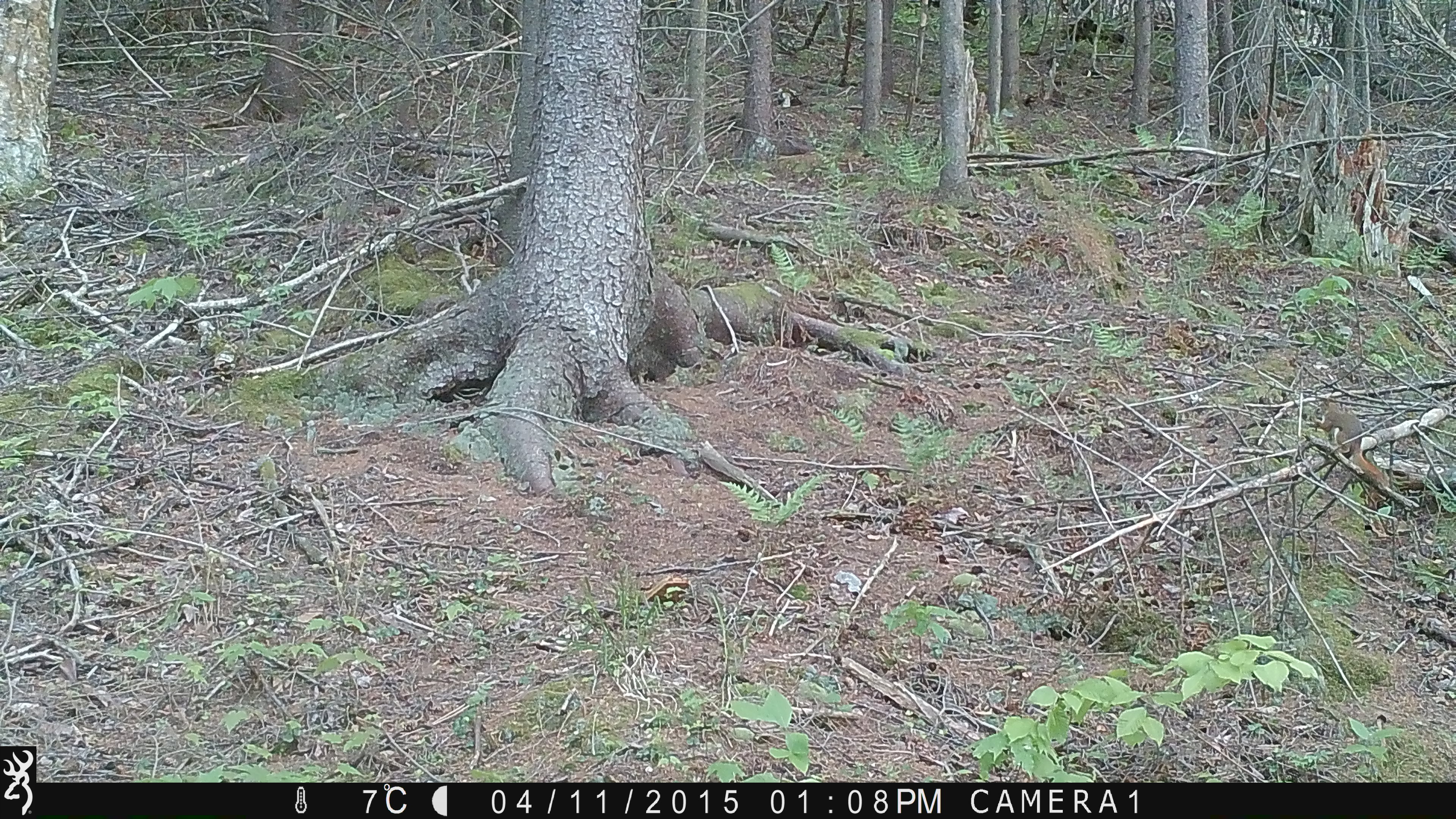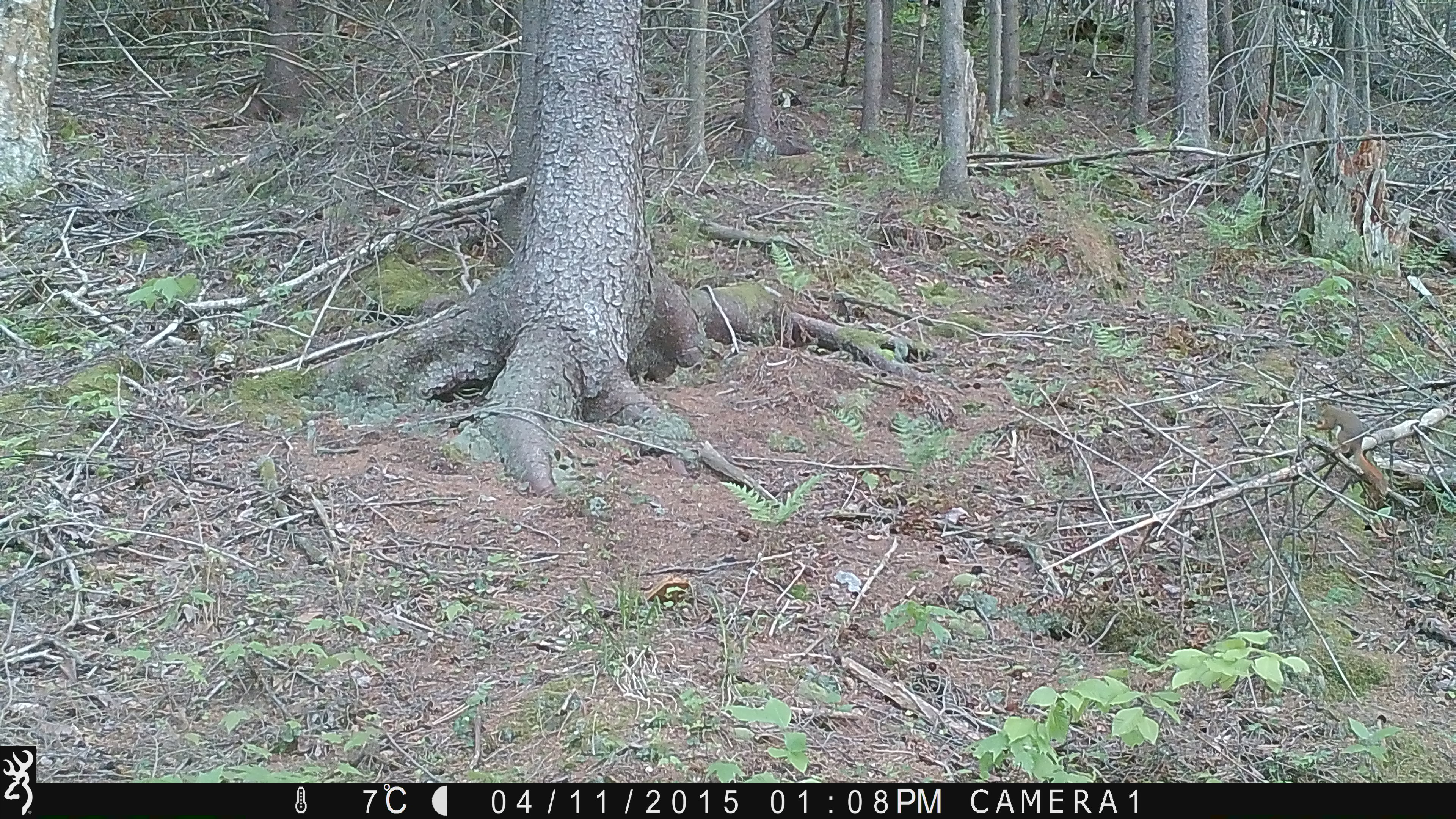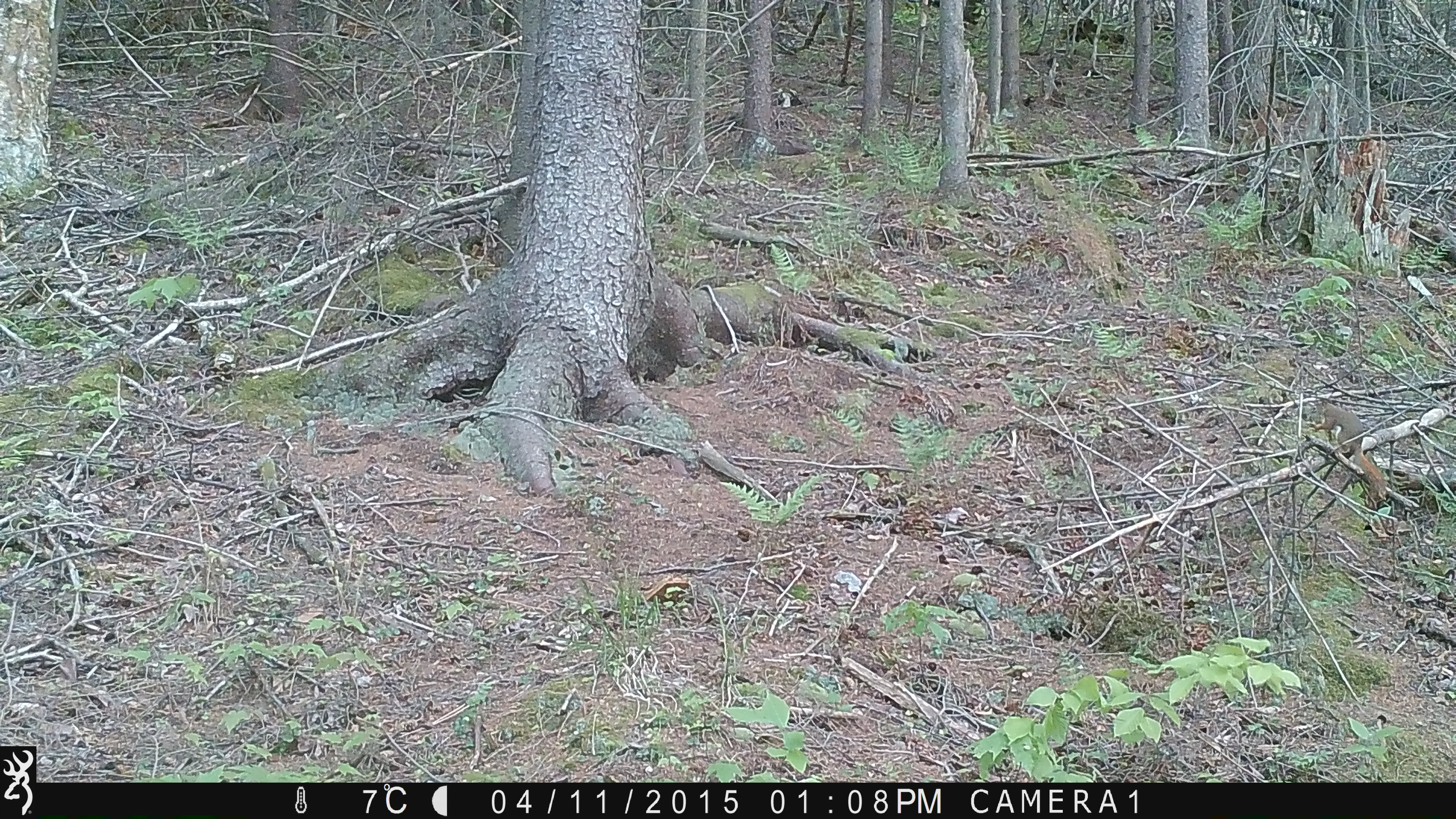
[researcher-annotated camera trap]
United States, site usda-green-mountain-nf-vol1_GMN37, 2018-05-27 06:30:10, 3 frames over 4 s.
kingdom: Animalia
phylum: Chordata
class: Mammalia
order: Rodentia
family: Sciuridae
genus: Tamiasciurus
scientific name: Tamiasciurus hudsonicus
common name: red squirrel